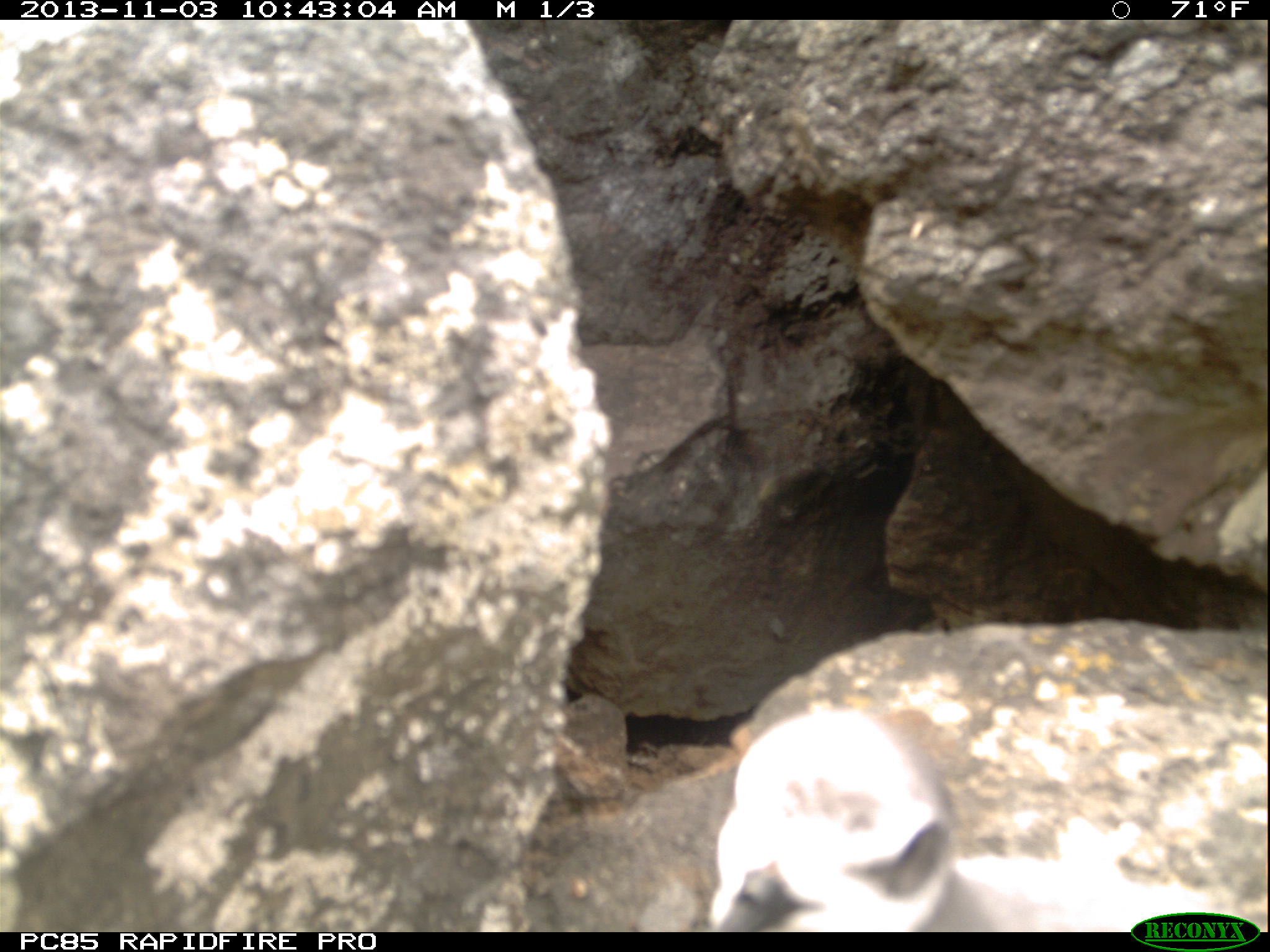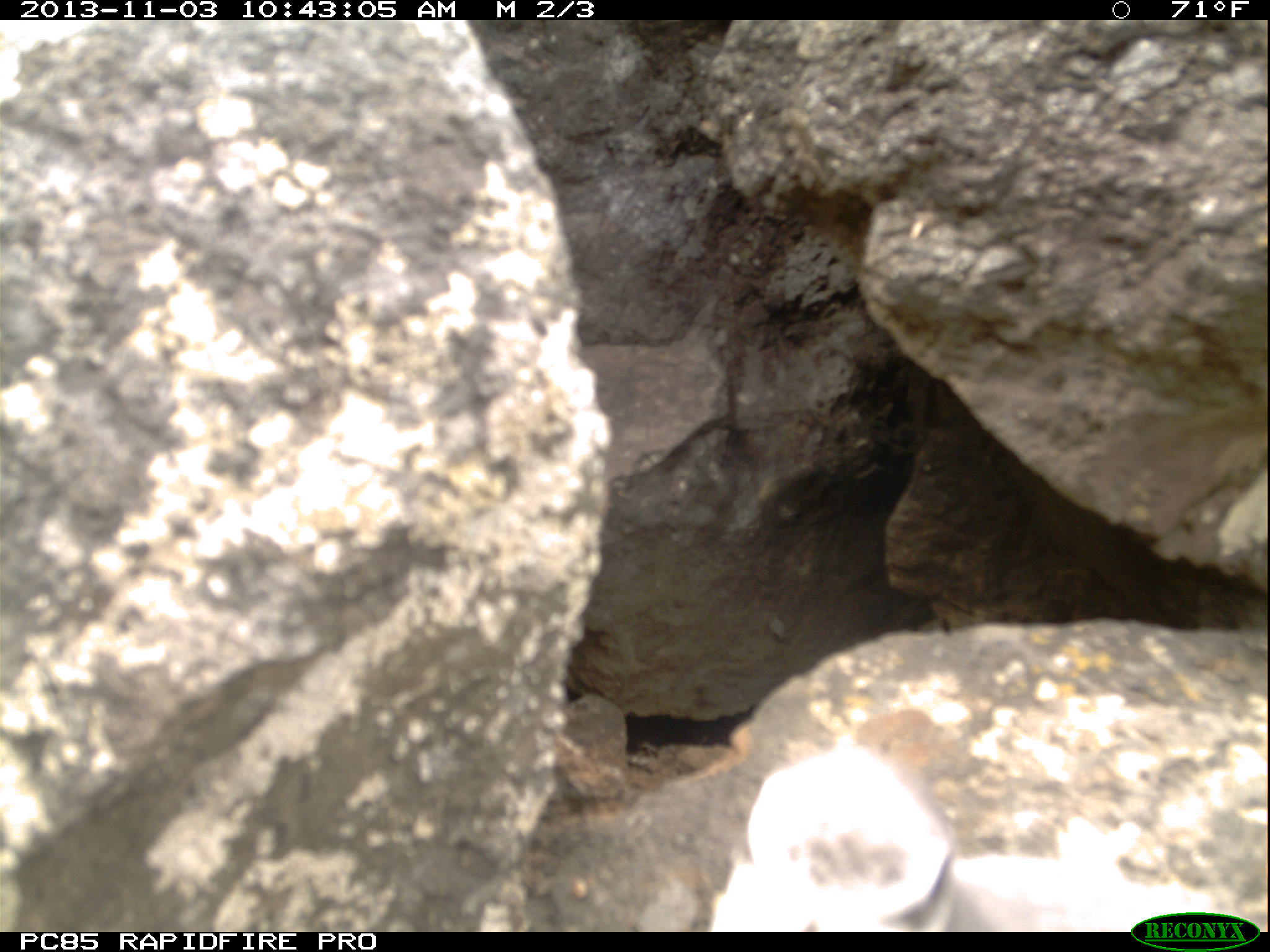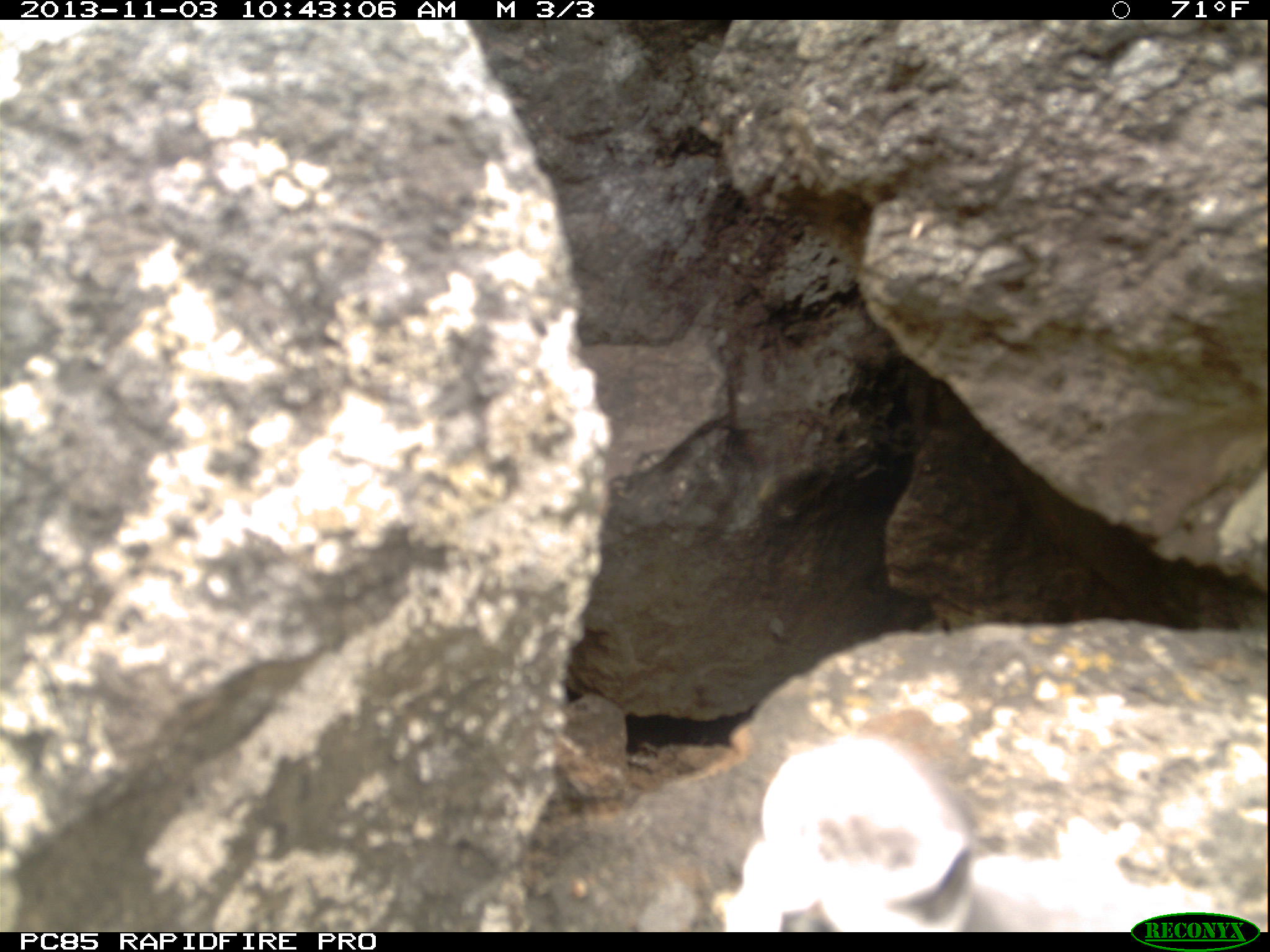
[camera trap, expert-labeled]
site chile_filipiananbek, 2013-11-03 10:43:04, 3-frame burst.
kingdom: Animalia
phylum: Chordata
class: Aves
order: Procellariiformes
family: Procellariidae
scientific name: Procellariidae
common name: petrel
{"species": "petrel (Procellariidae)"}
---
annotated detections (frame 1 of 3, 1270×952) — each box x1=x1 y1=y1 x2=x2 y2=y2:
petrel: x1=554 y1=702 x2=1049 y2=933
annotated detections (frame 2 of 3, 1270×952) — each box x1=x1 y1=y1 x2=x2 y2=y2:
petrel: x1=710 y1=746 x2=1130 y2=934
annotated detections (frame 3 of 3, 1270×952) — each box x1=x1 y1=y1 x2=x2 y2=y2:
petrel: x1=705 y1=726 x2=1134 y2=929